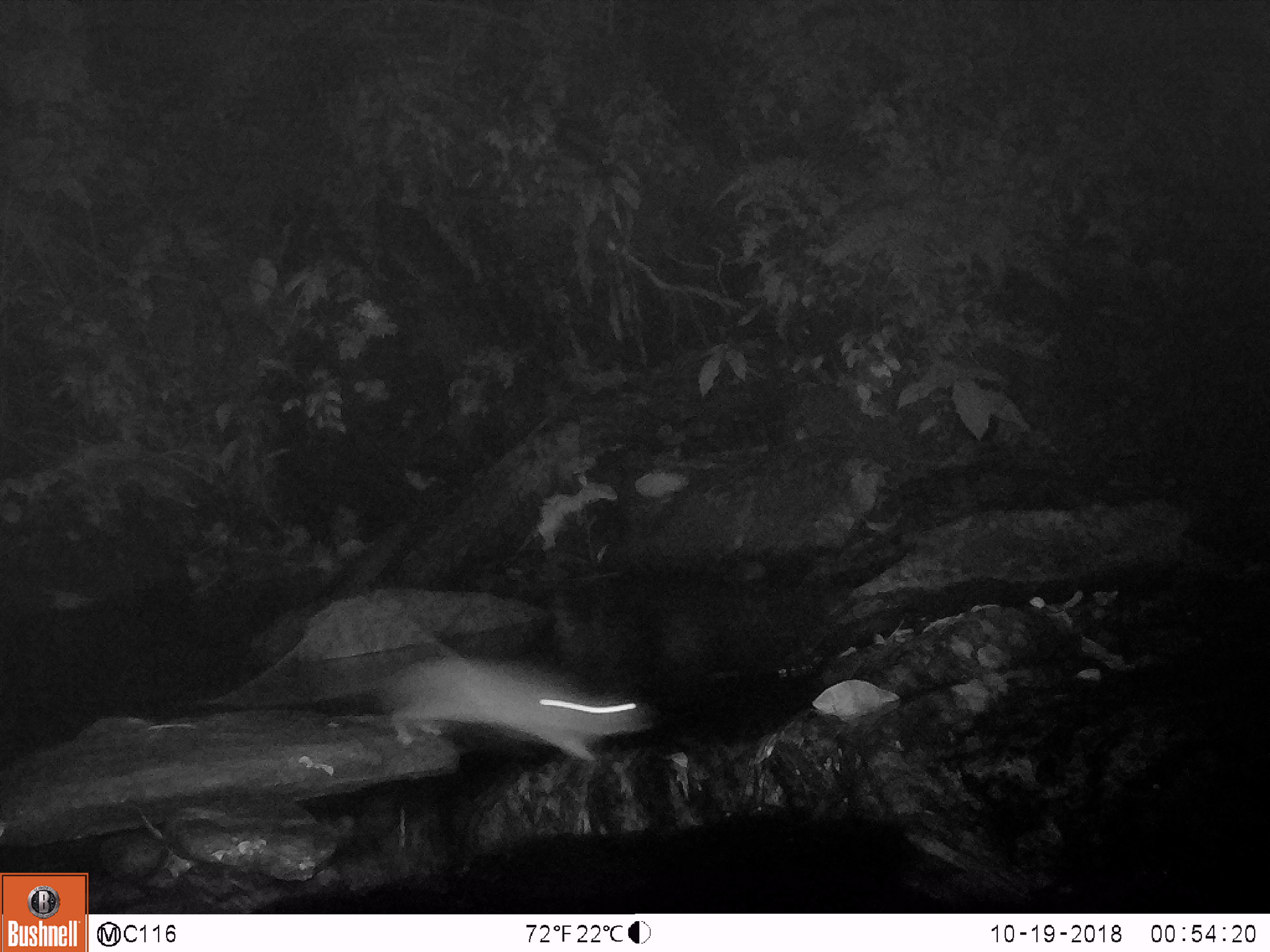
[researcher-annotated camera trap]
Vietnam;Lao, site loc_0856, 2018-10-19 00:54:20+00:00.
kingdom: Animalia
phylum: Chordata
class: Mammalia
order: Rodentia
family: Muridae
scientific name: Muridae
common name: old-world mice and rats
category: unidentified murid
Unidentified murid (old-world mice and rats) (Muridae). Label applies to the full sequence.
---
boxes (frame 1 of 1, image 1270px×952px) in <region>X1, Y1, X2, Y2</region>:
unidentified murid: <region>253, 652, 653, 761</region>